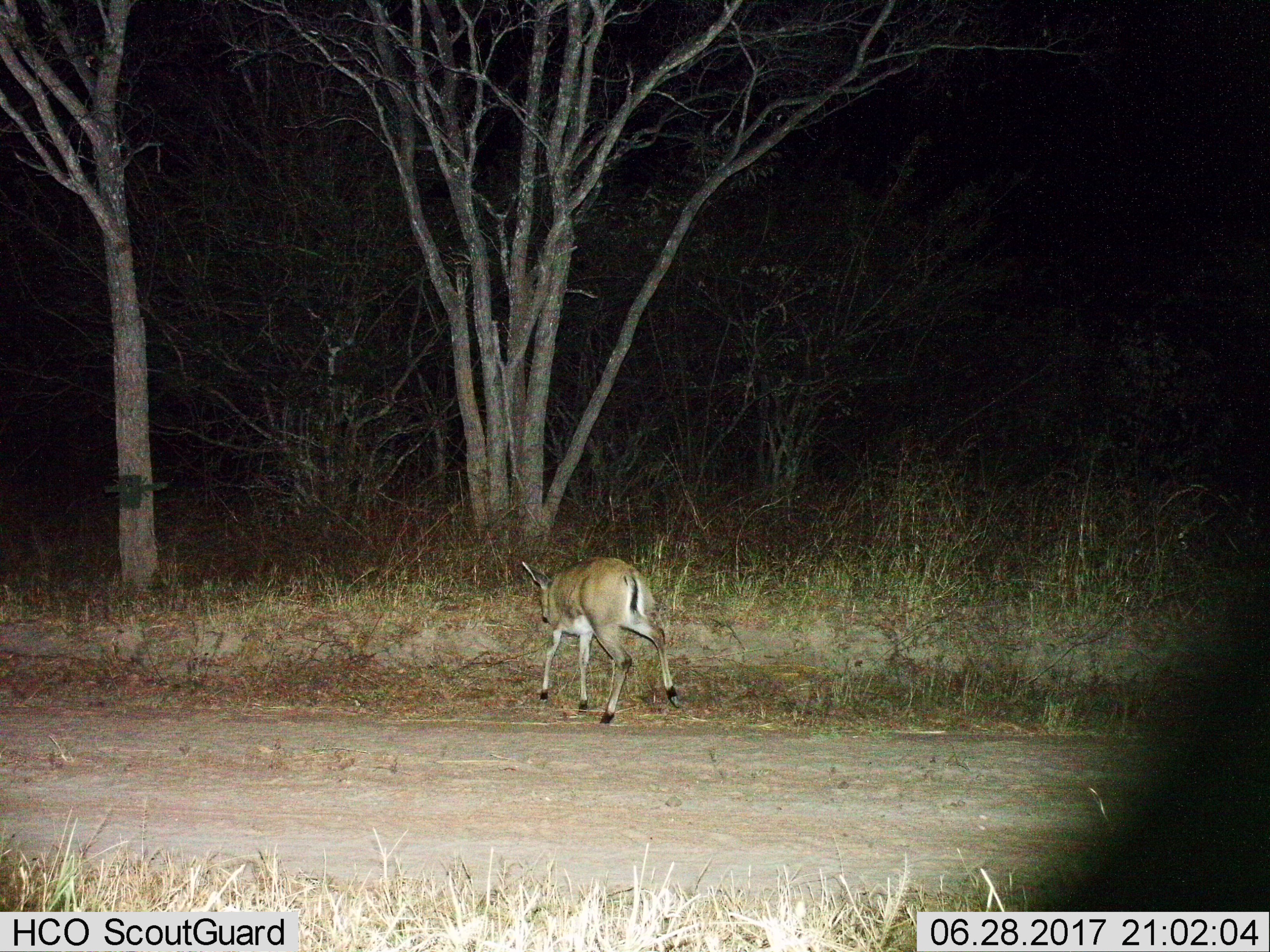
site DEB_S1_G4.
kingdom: Animalia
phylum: Chordata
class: Mammalia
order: Artiodactyla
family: Bovidae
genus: Sylvicapra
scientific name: Sylvicapra grimmia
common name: common duiker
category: duikercommongrey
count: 1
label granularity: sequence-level